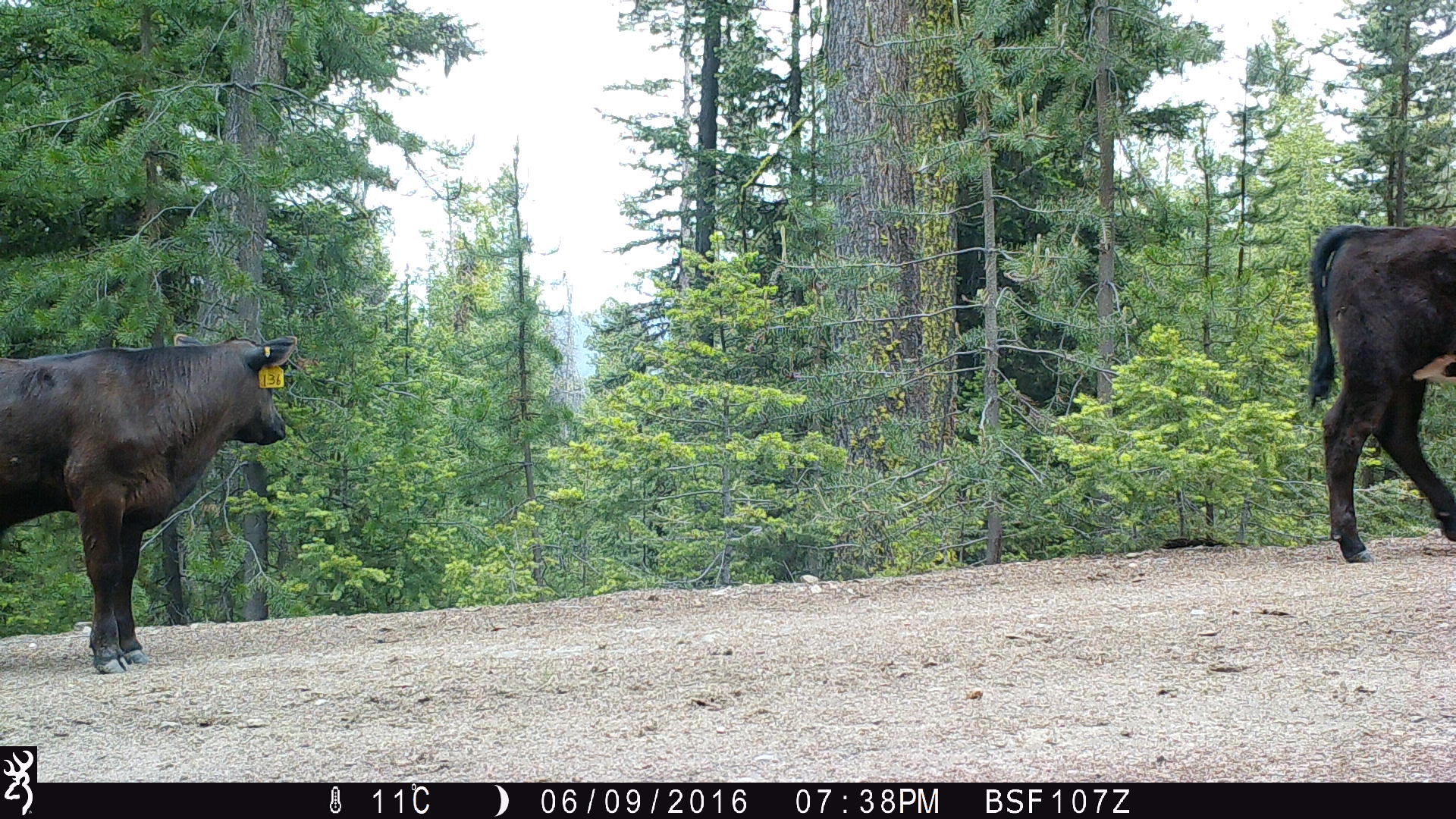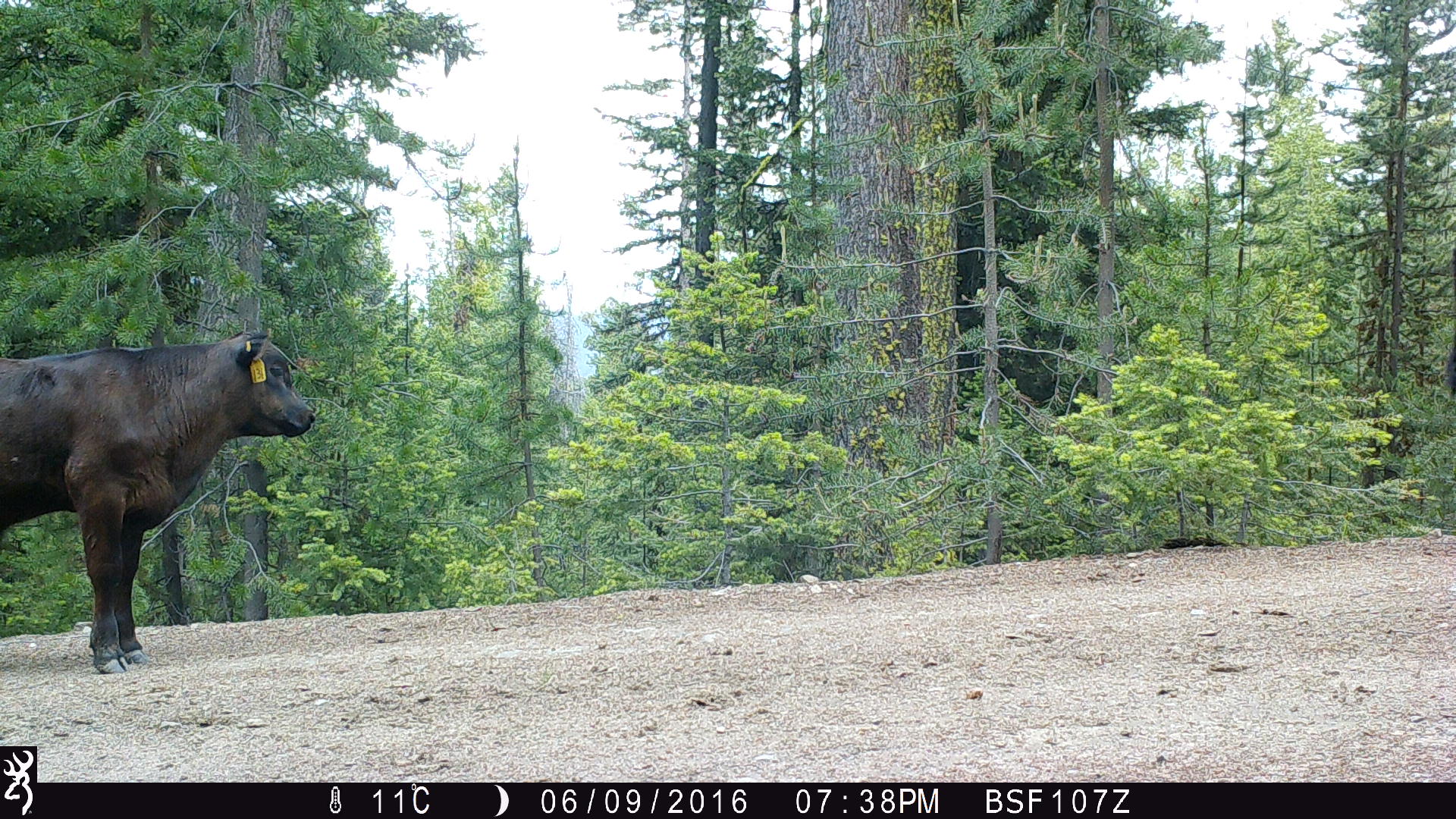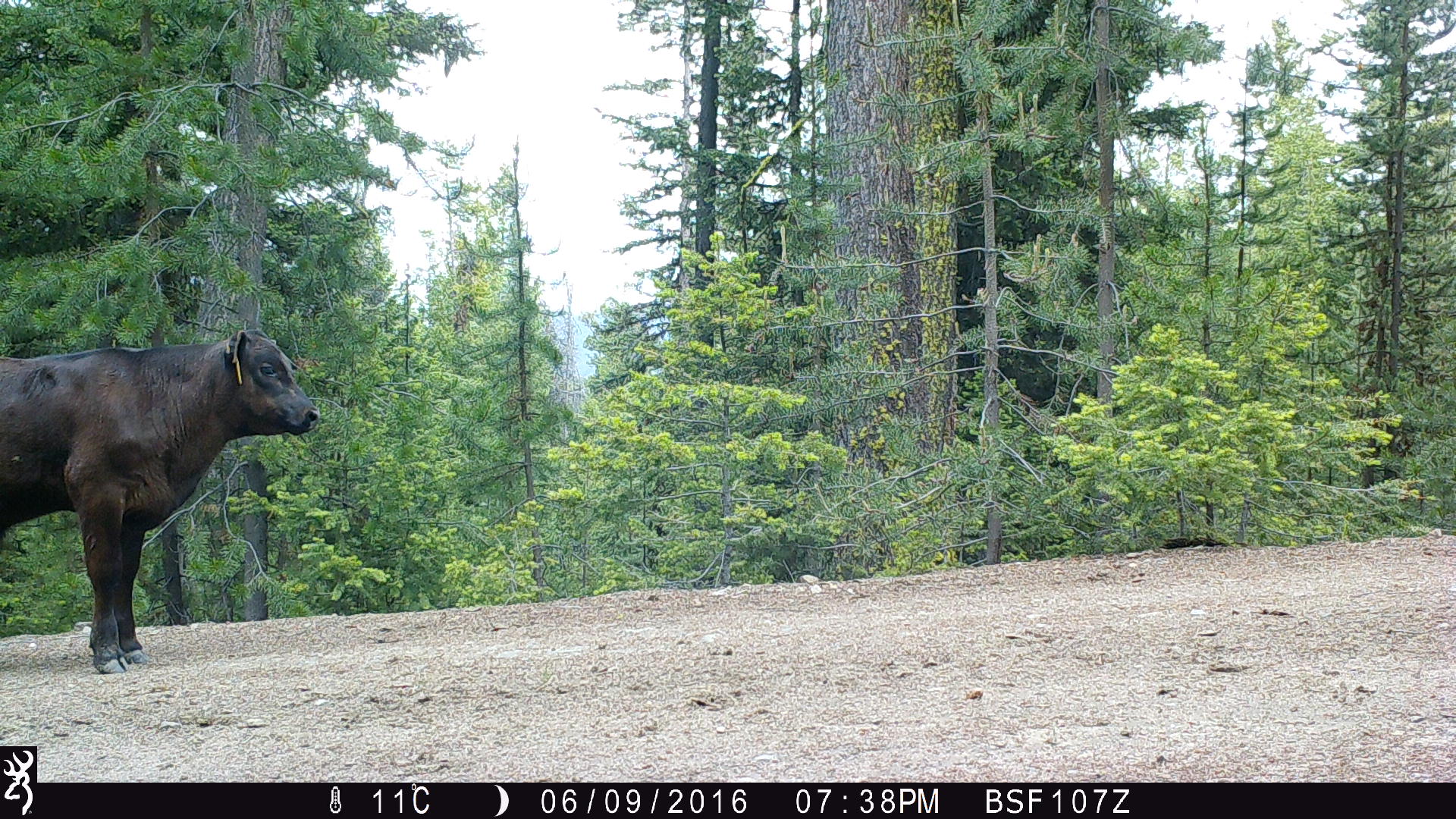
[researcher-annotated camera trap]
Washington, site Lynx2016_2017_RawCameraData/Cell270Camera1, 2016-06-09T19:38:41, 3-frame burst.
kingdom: Animalia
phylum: Chordata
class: Mammalia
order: Artiodactyla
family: Bovidae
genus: Bos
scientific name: Bos taurus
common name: domestic cattle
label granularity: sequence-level